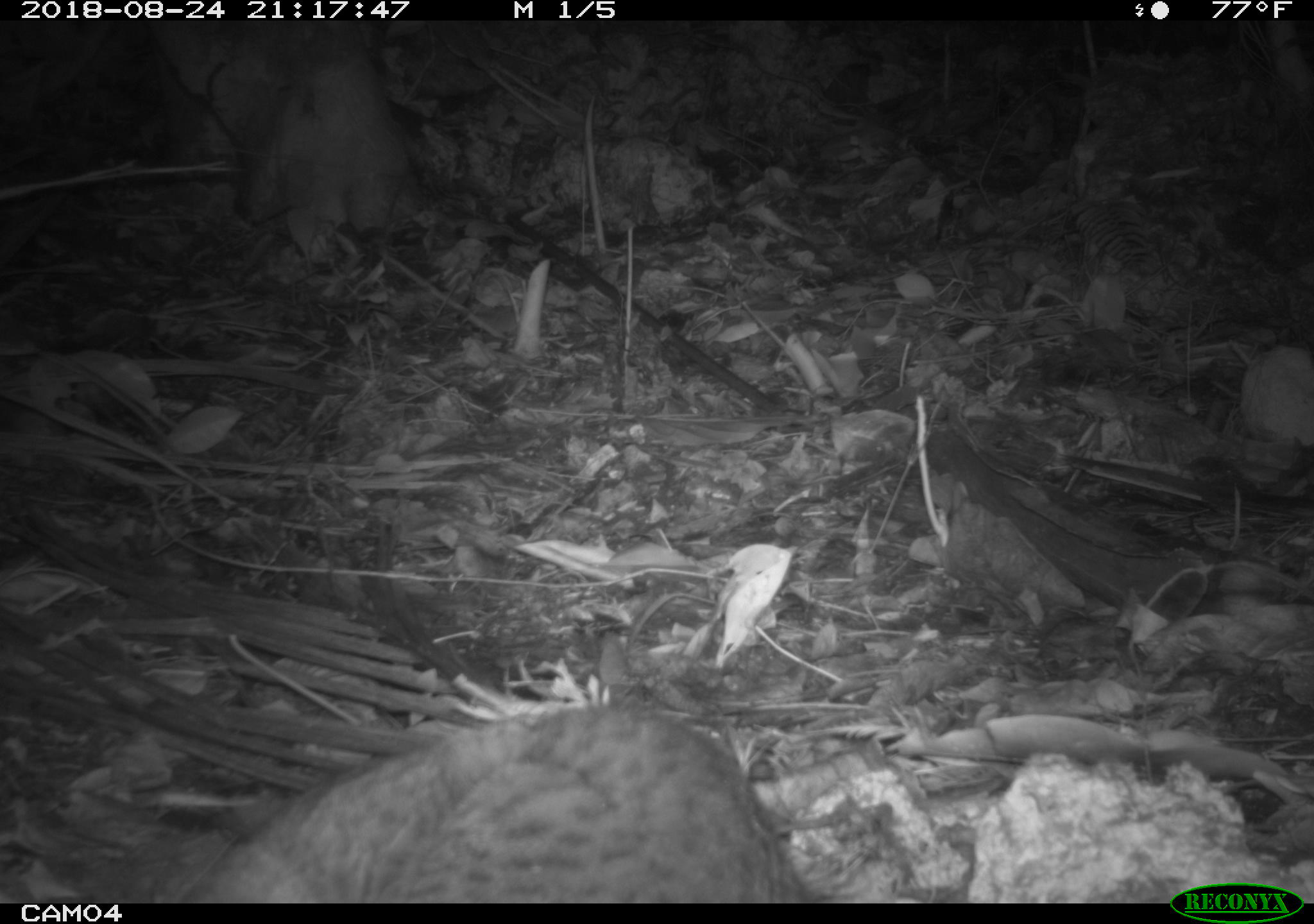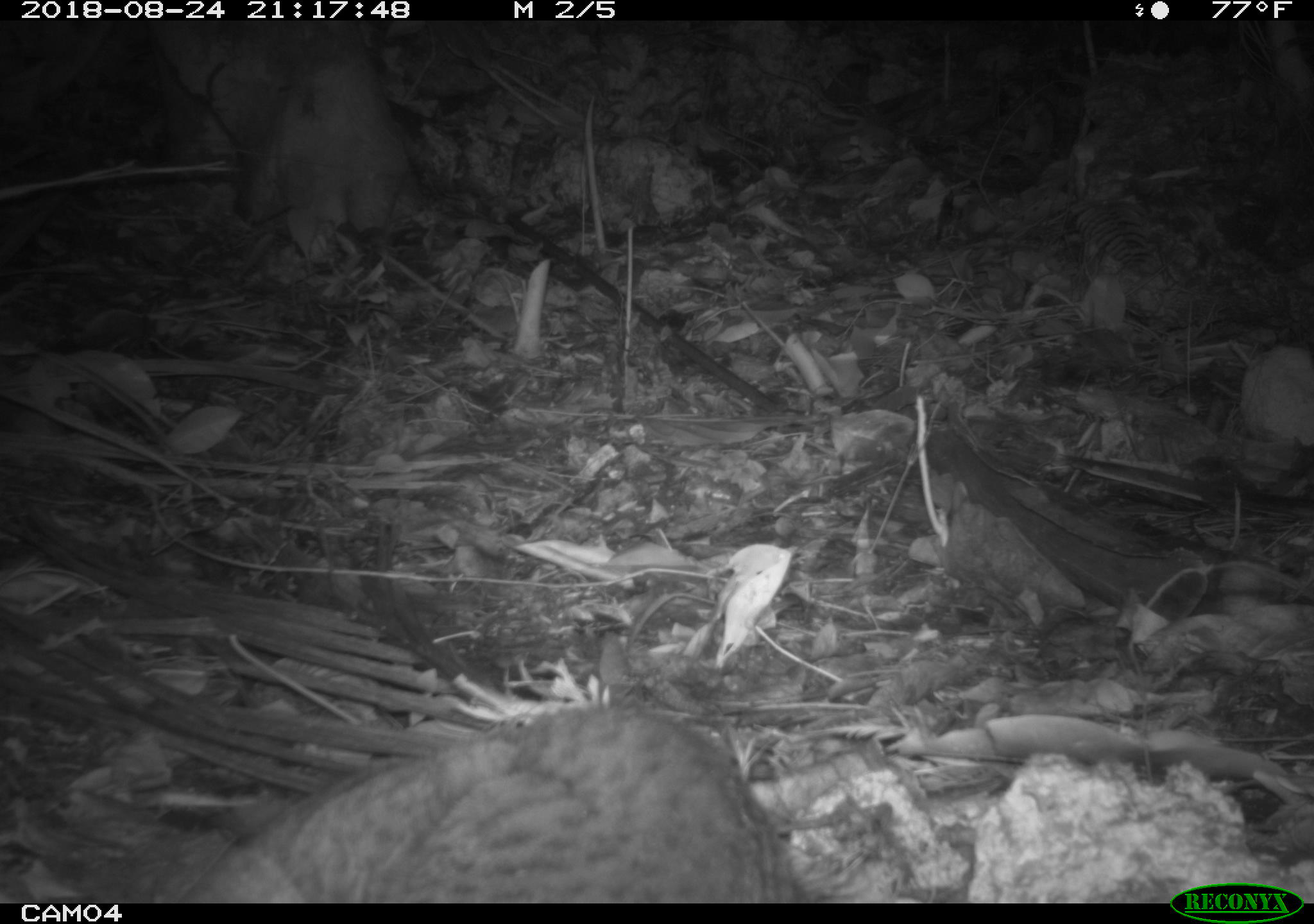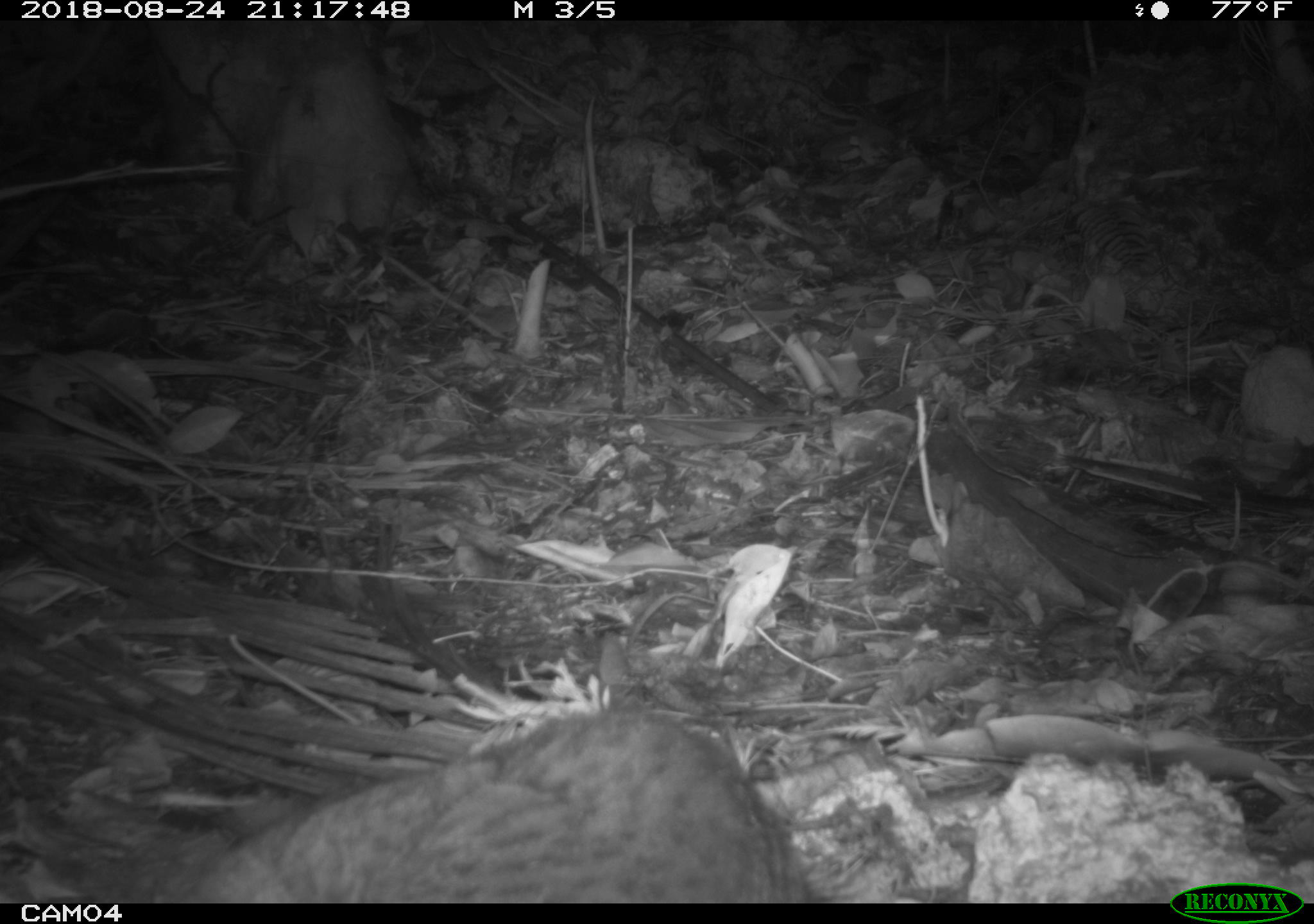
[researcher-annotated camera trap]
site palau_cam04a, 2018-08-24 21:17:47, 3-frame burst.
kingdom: Animalia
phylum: Chordata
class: Mammalia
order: Carnivora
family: Felidae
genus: Felis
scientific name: Felis catus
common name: cat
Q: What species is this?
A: Cat (Felis catus).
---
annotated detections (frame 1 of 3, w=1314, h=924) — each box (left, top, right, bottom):
cat: (183, 699, 821, 900)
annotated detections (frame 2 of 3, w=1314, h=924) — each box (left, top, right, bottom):
cat: (167, 697, 818, 901)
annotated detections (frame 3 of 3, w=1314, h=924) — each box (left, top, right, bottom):
cat: (182, 697, 819, 900)